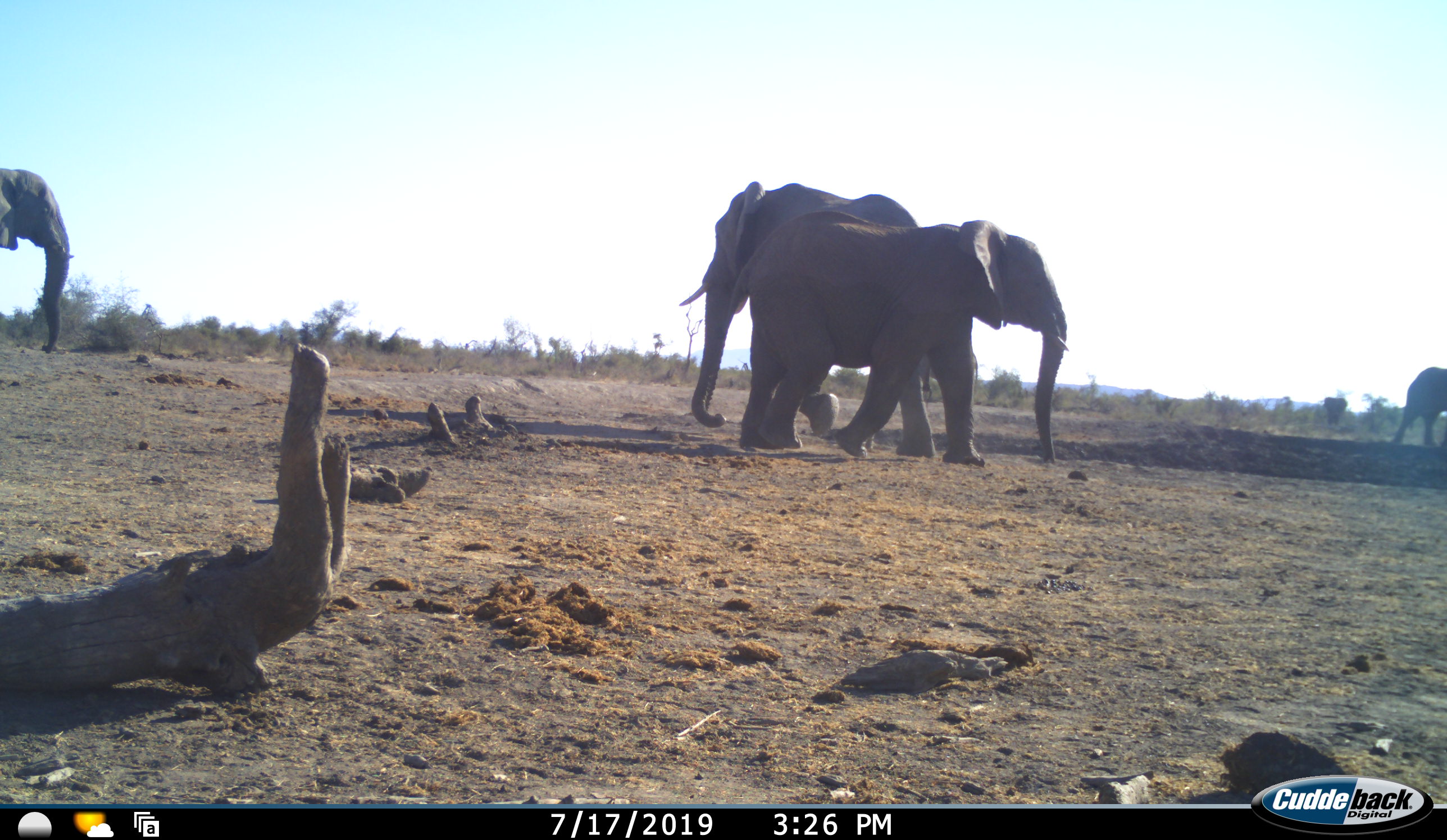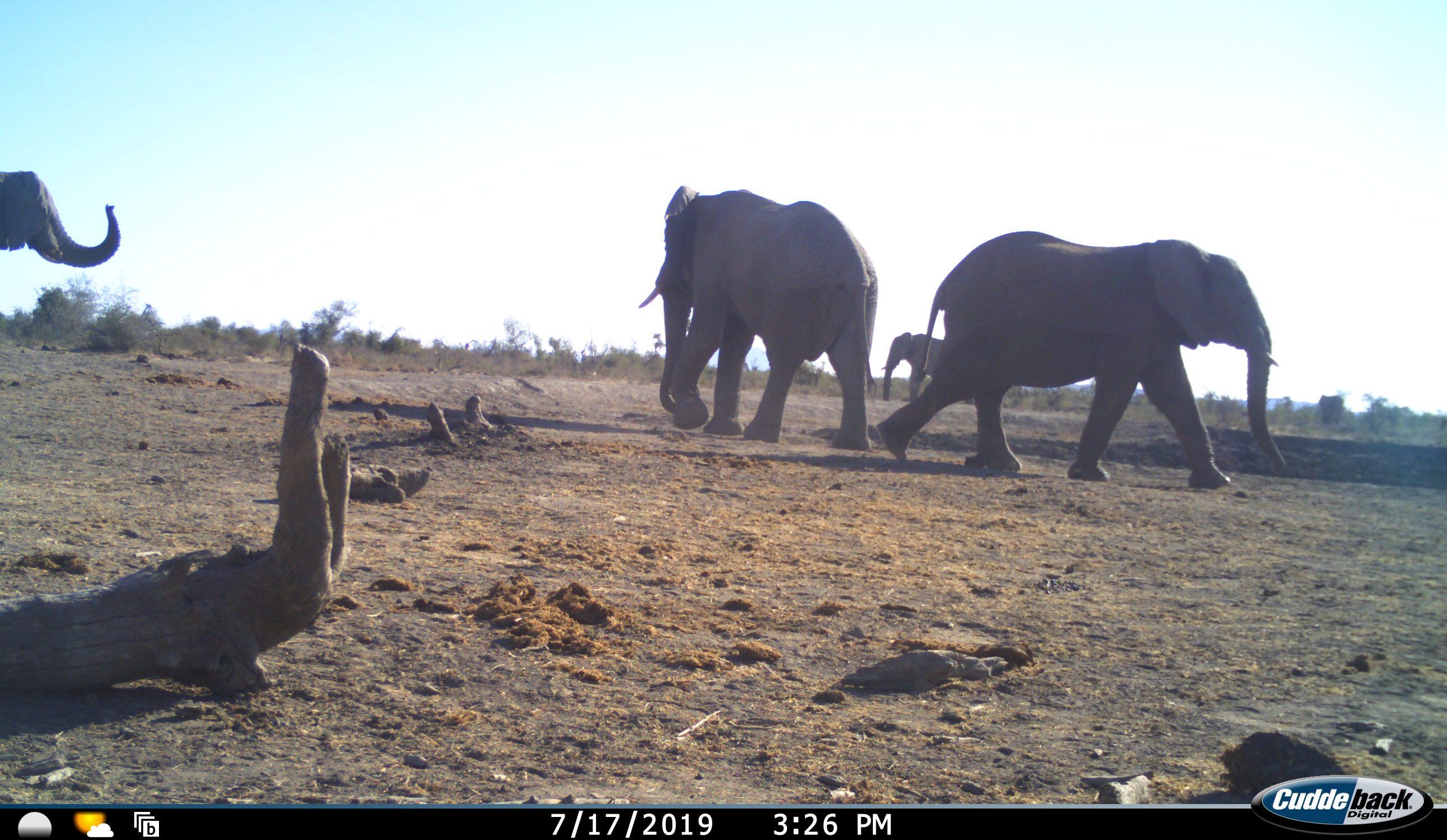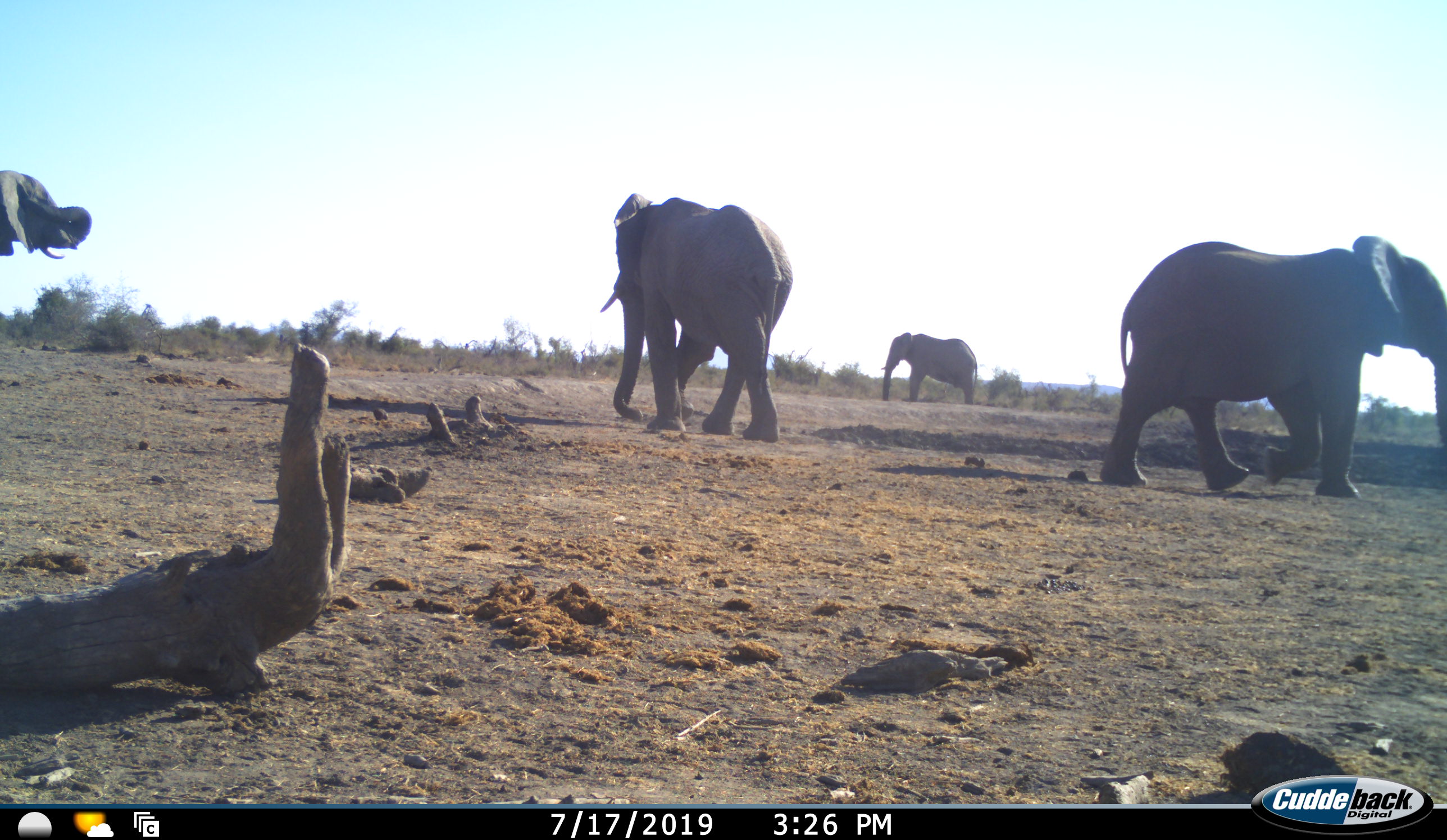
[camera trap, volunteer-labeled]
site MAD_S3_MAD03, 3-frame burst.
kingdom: Animalia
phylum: Chordata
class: Mammalia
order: Proboscidea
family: Elephantidae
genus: Loxodonta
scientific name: Loxodonta africana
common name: african bush elephant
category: elephant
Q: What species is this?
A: Elephant (african bush elephant) (Loxodonta africana).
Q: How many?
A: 5.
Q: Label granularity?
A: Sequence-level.